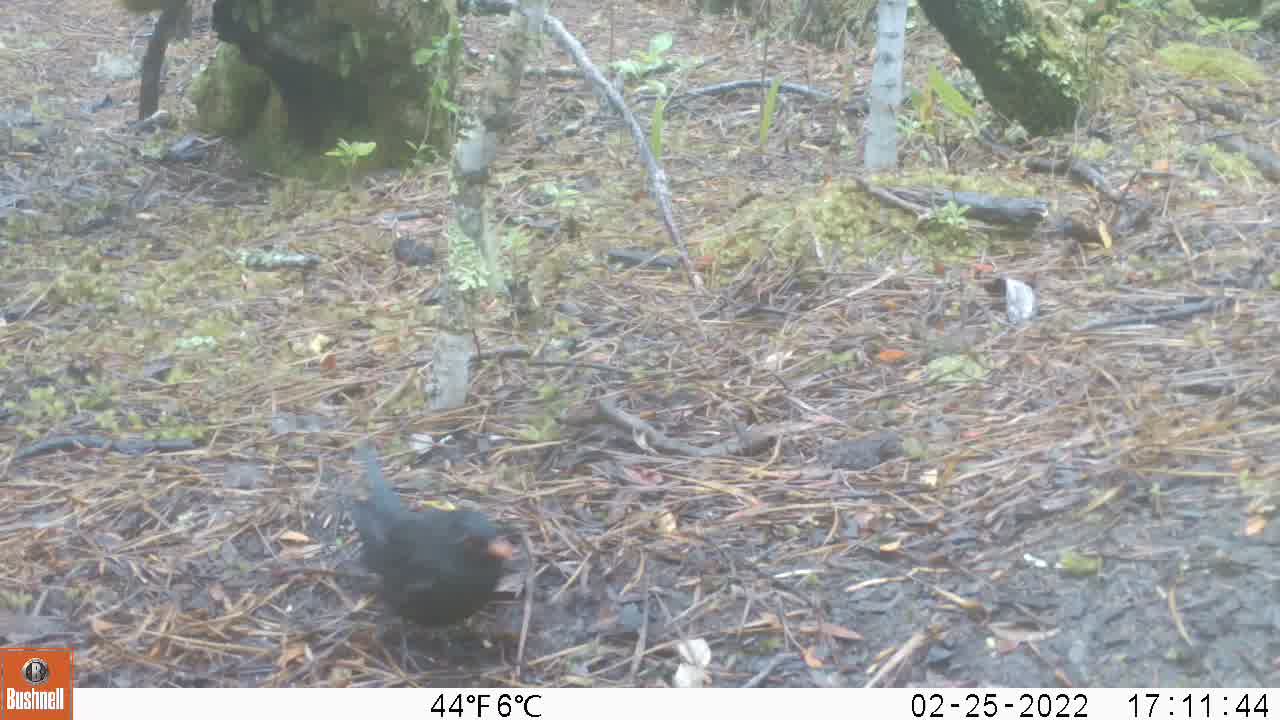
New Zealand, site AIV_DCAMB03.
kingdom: Animalia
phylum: Chordata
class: Aves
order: Passeriformes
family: Turdidae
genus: Turdus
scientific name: Turdus merula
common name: eurasian blackbird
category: blackbird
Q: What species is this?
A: Blackbird (eurasian blackbird) (Turdus merula).